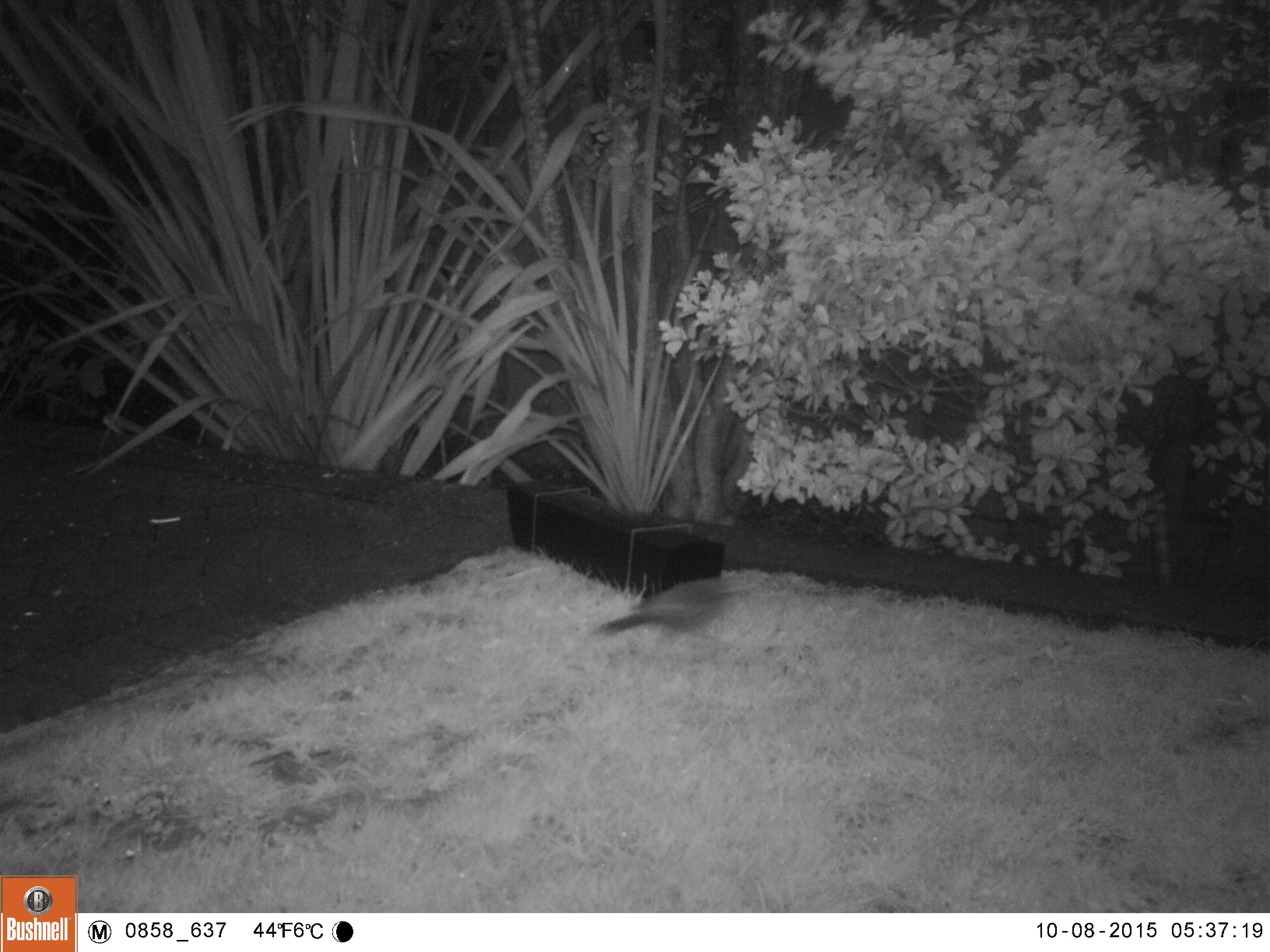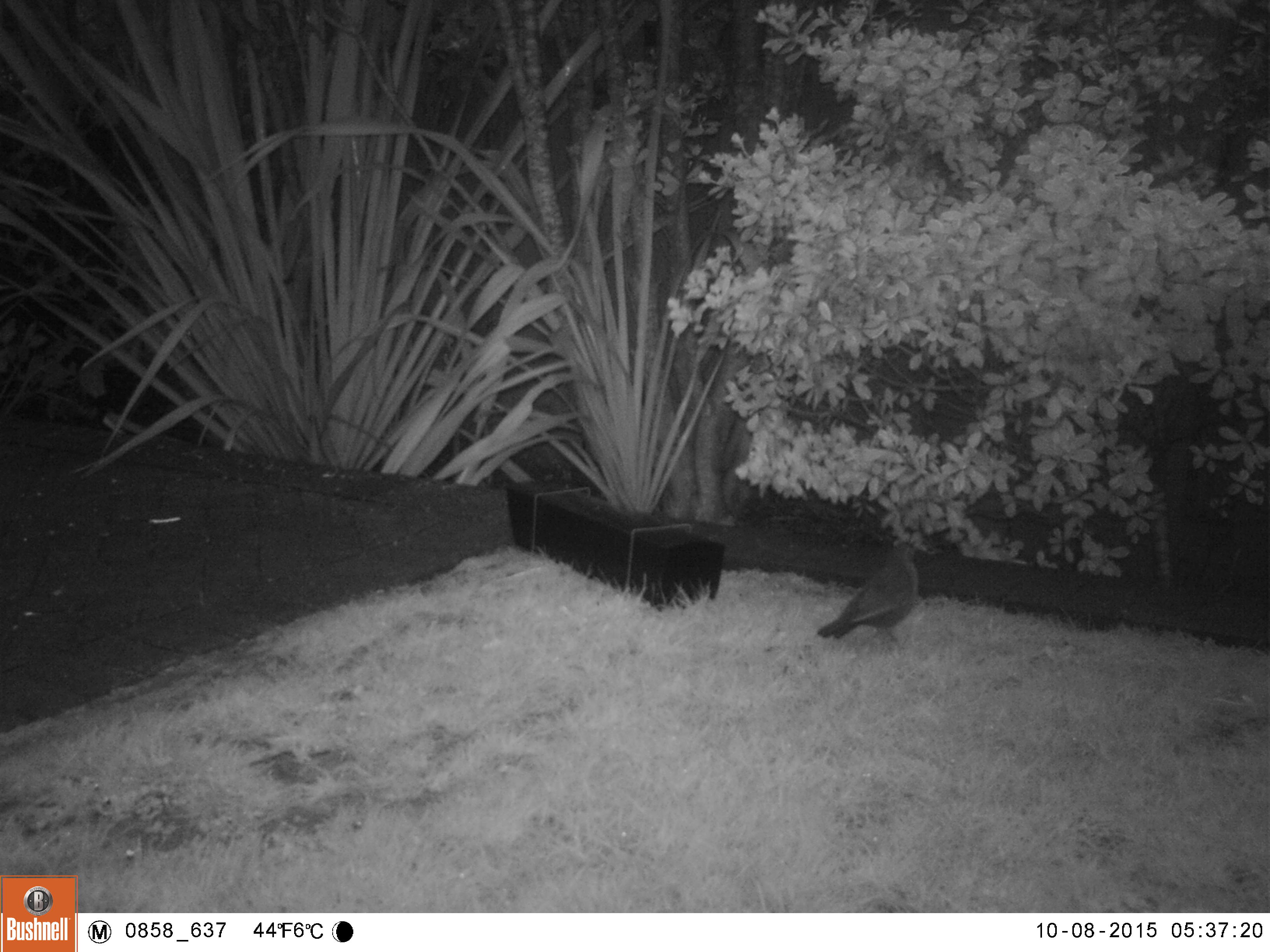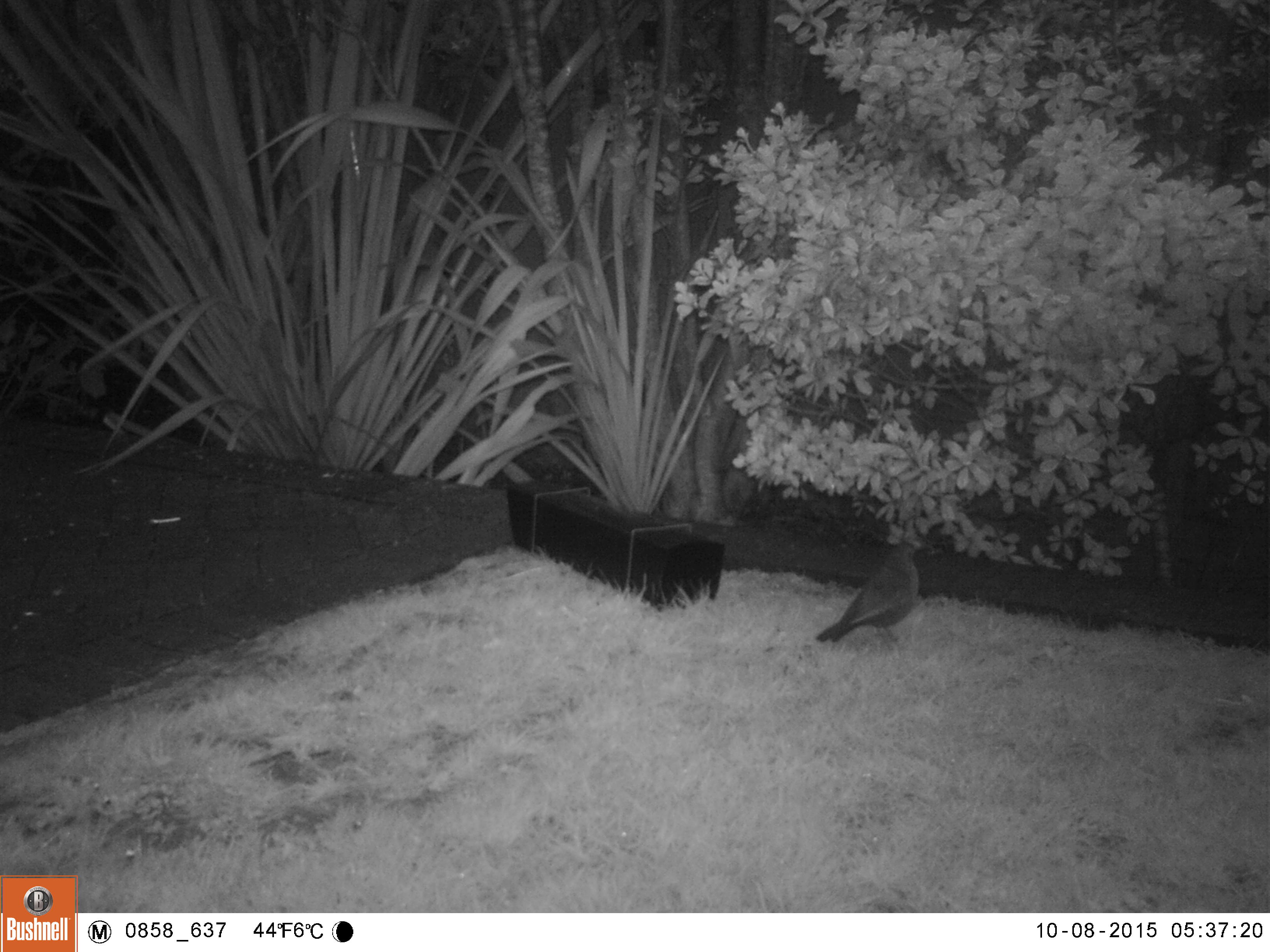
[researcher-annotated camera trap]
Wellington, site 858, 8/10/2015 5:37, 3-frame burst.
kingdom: Animalia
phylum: Chordata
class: Aves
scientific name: Aves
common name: bird